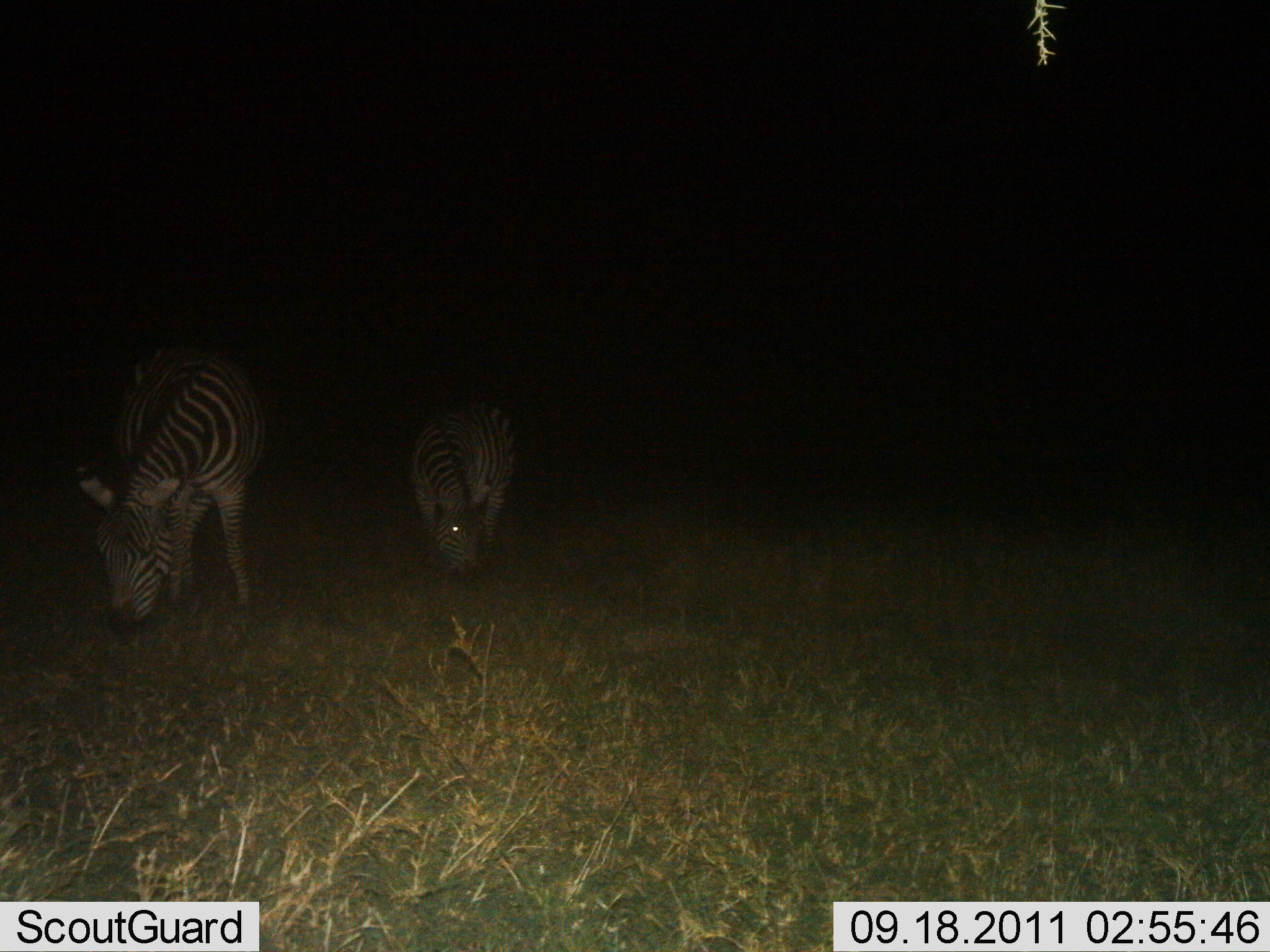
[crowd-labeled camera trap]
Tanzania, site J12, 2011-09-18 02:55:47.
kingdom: Animalia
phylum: Chordata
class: Mammalia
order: Perissodactyla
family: Equidae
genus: Equus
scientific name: Equus quagga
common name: plains zebra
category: zebra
Zebra (plains zebra) (Equus quagga), count 2. Behavior (volunteer vote fractions): standing 14%, resting 0%, moving 0%, interacting 0%. Young present (vote fraction): 0%. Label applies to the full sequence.